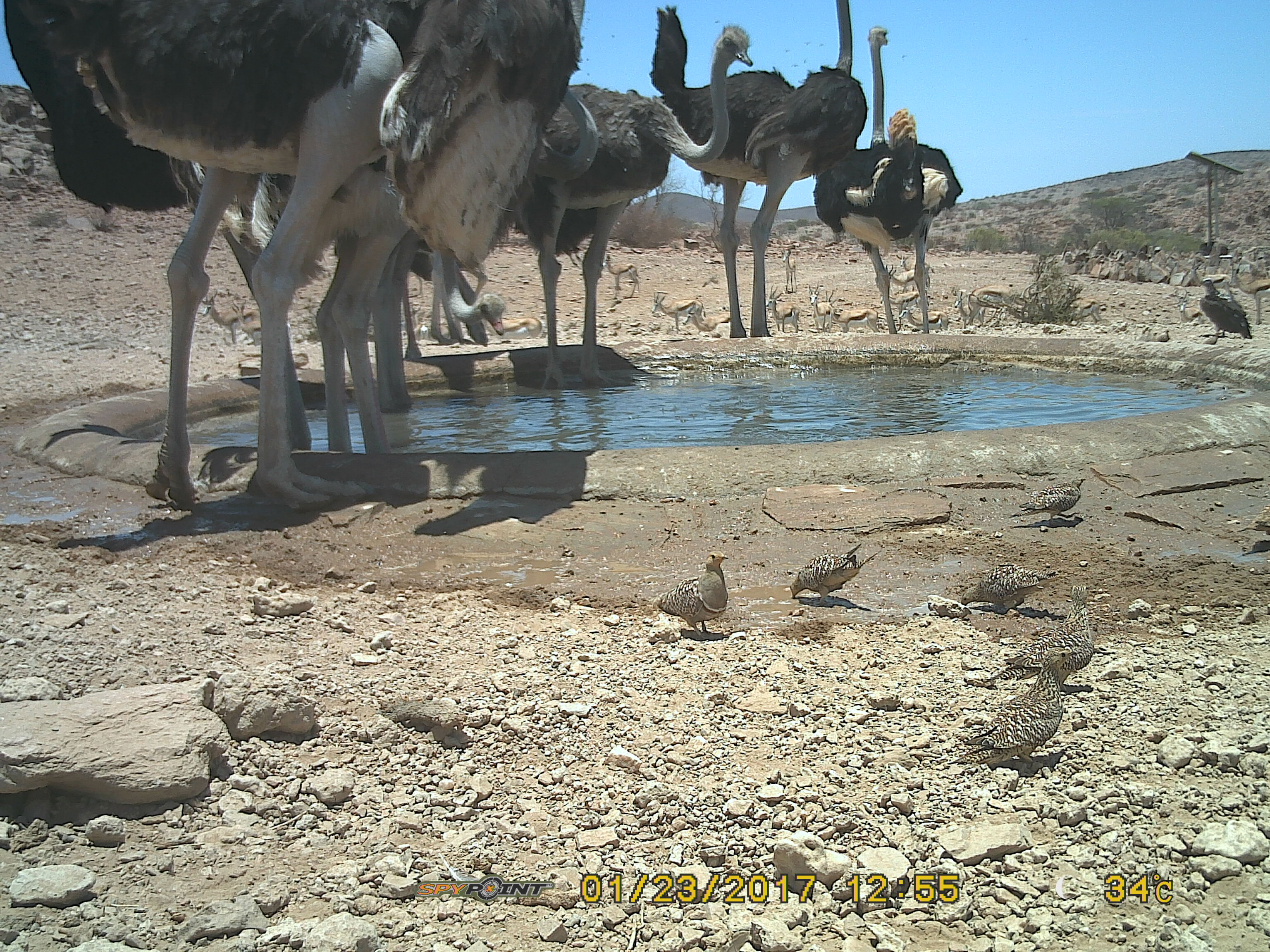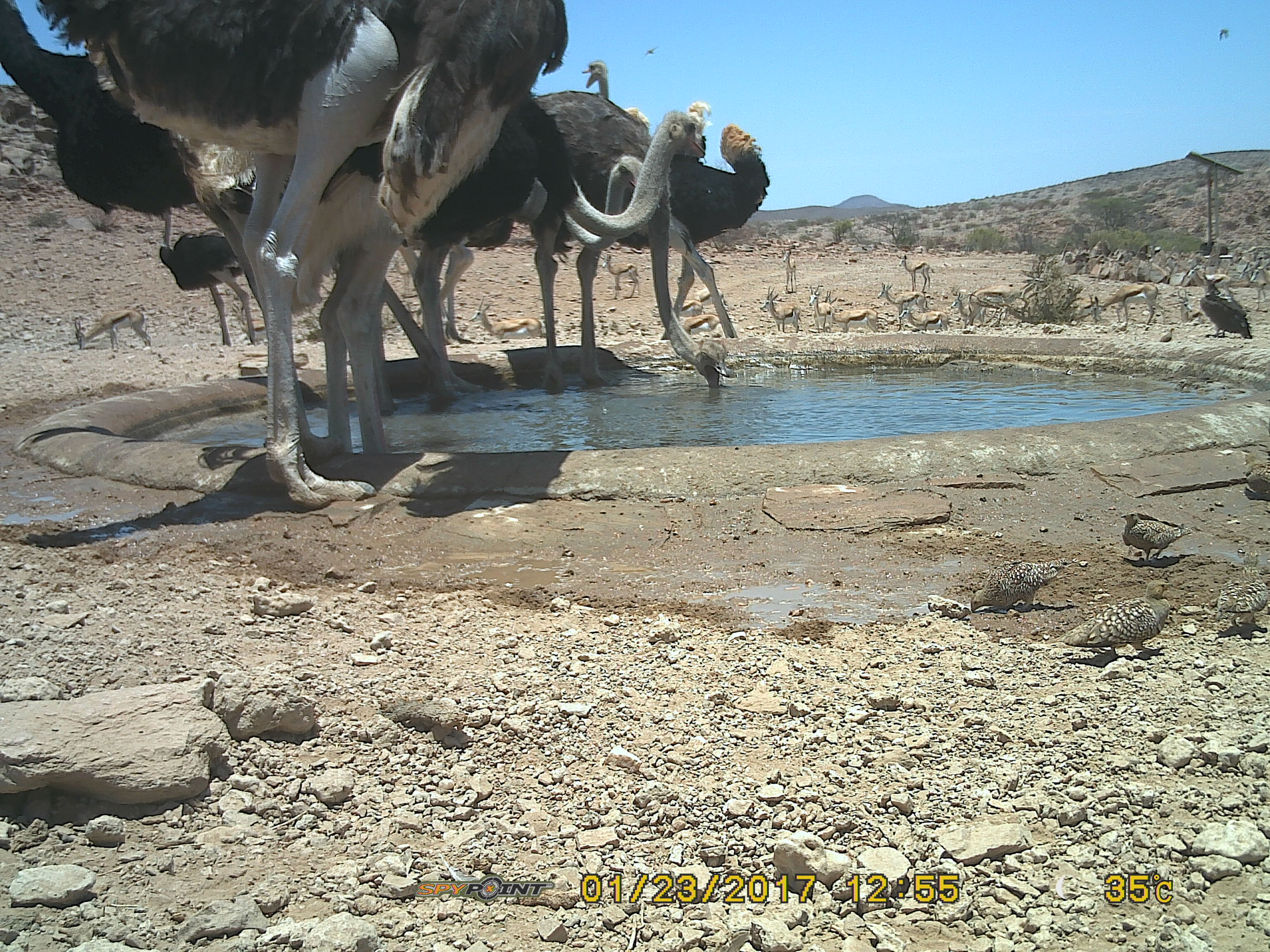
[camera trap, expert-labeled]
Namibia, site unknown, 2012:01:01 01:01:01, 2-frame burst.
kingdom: Animalia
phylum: Chordata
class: Aves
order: Struthioniformes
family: Struthionidae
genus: Struthio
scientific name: Struthio camelus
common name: common ostrich